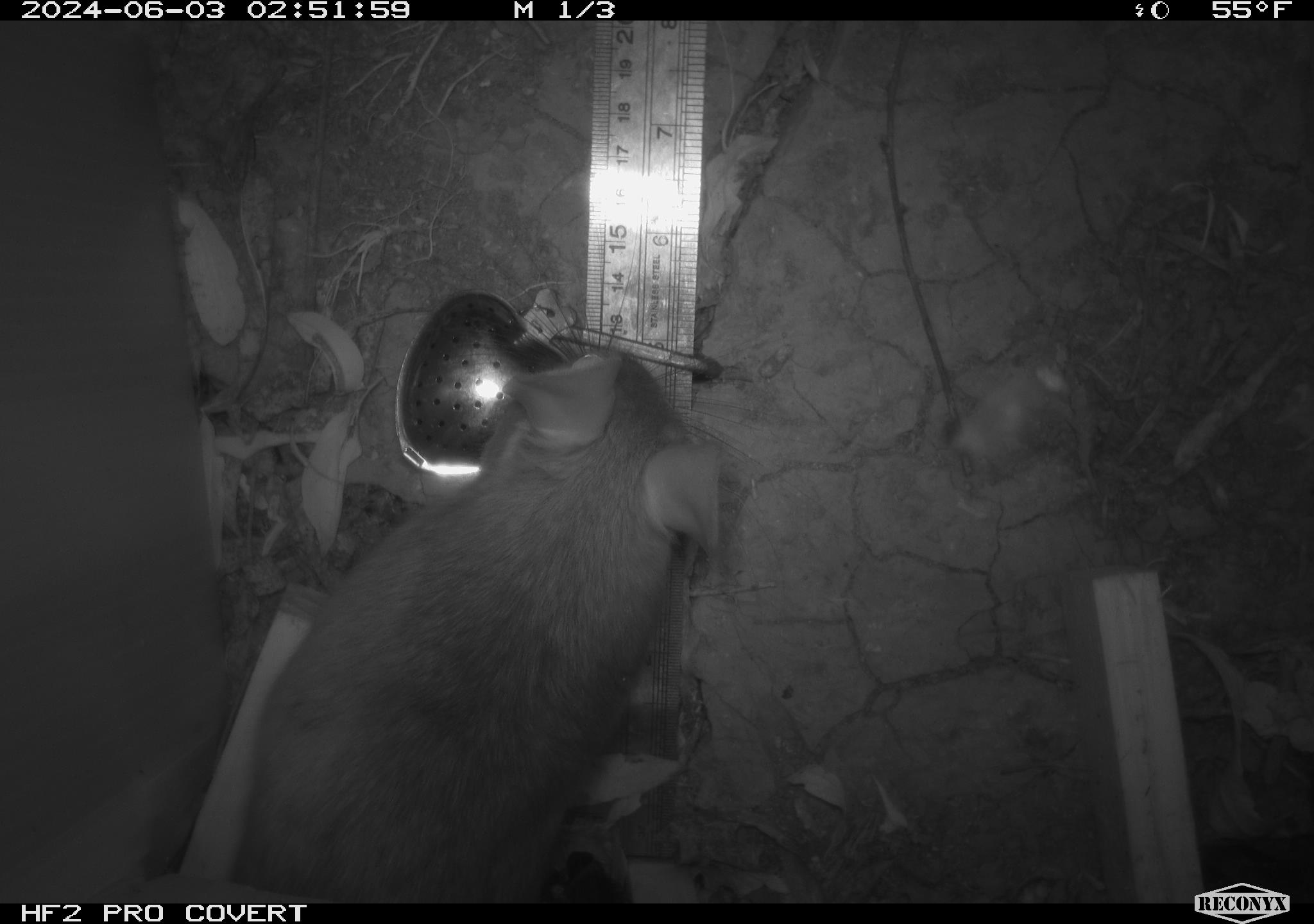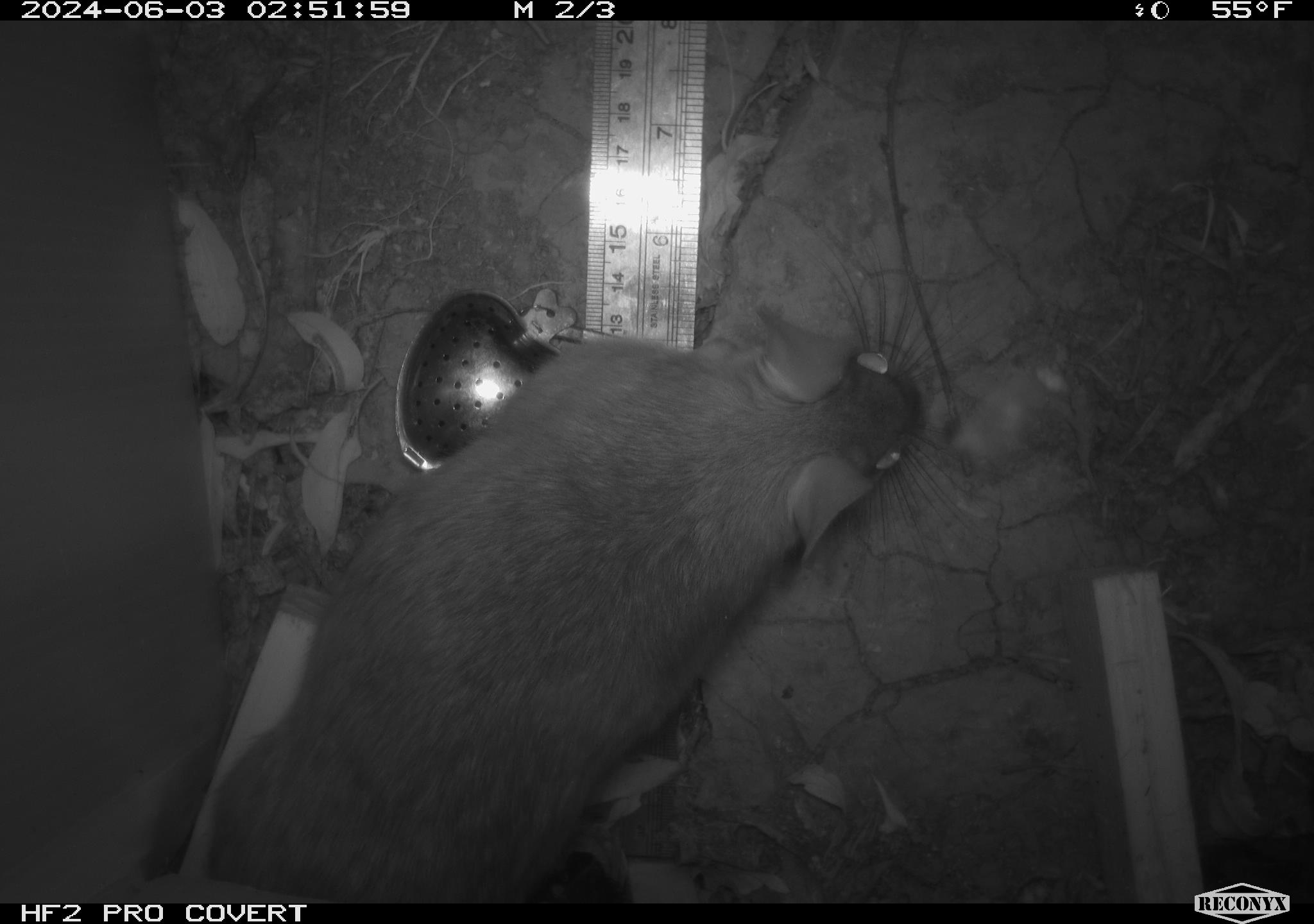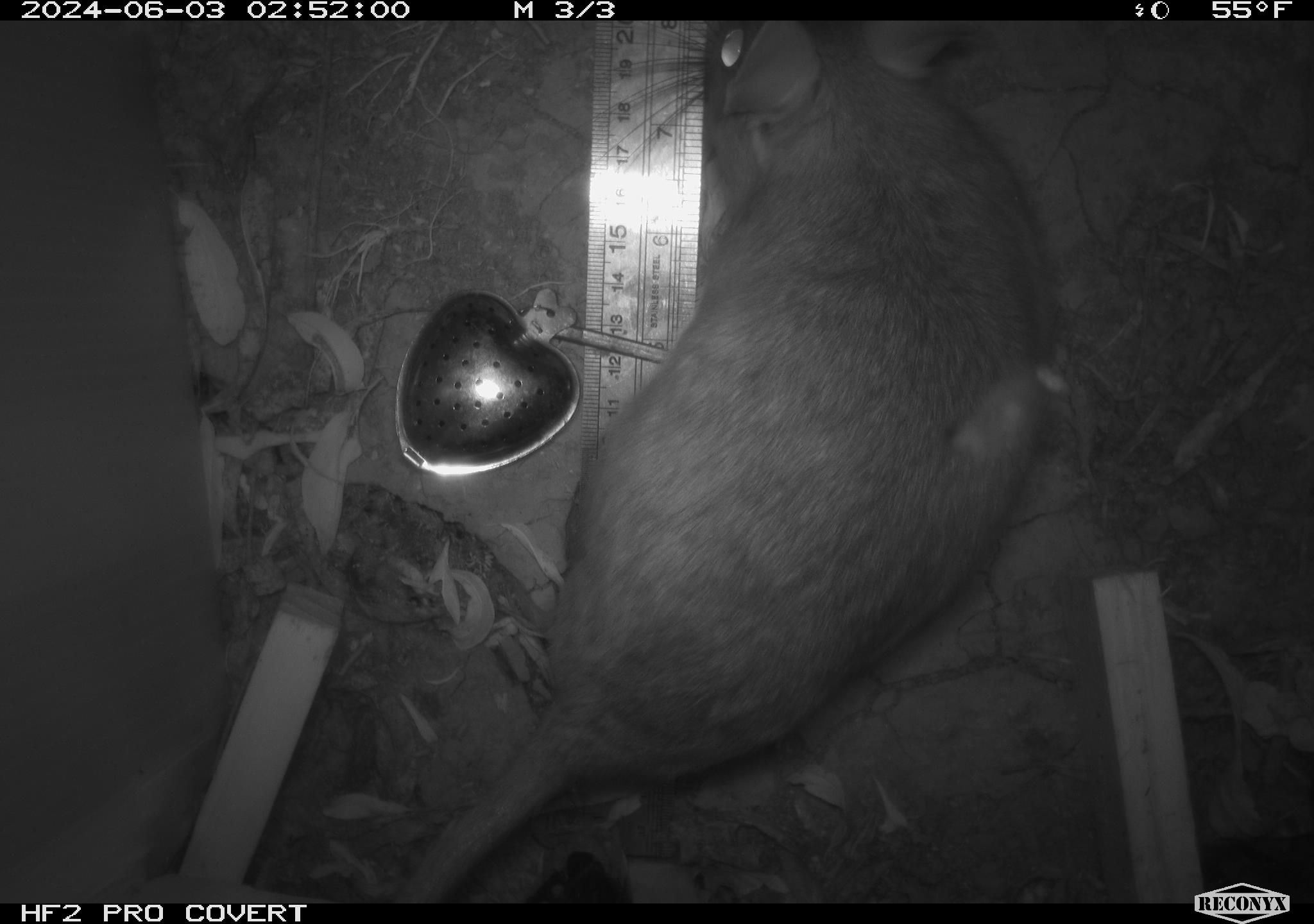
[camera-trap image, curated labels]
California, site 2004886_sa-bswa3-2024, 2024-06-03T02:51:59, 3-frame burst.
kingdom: Animalia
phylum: Chordata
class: Mammalia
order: Rodentia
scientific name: Rodentia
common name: woodrat or rat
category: woodrat or rat species